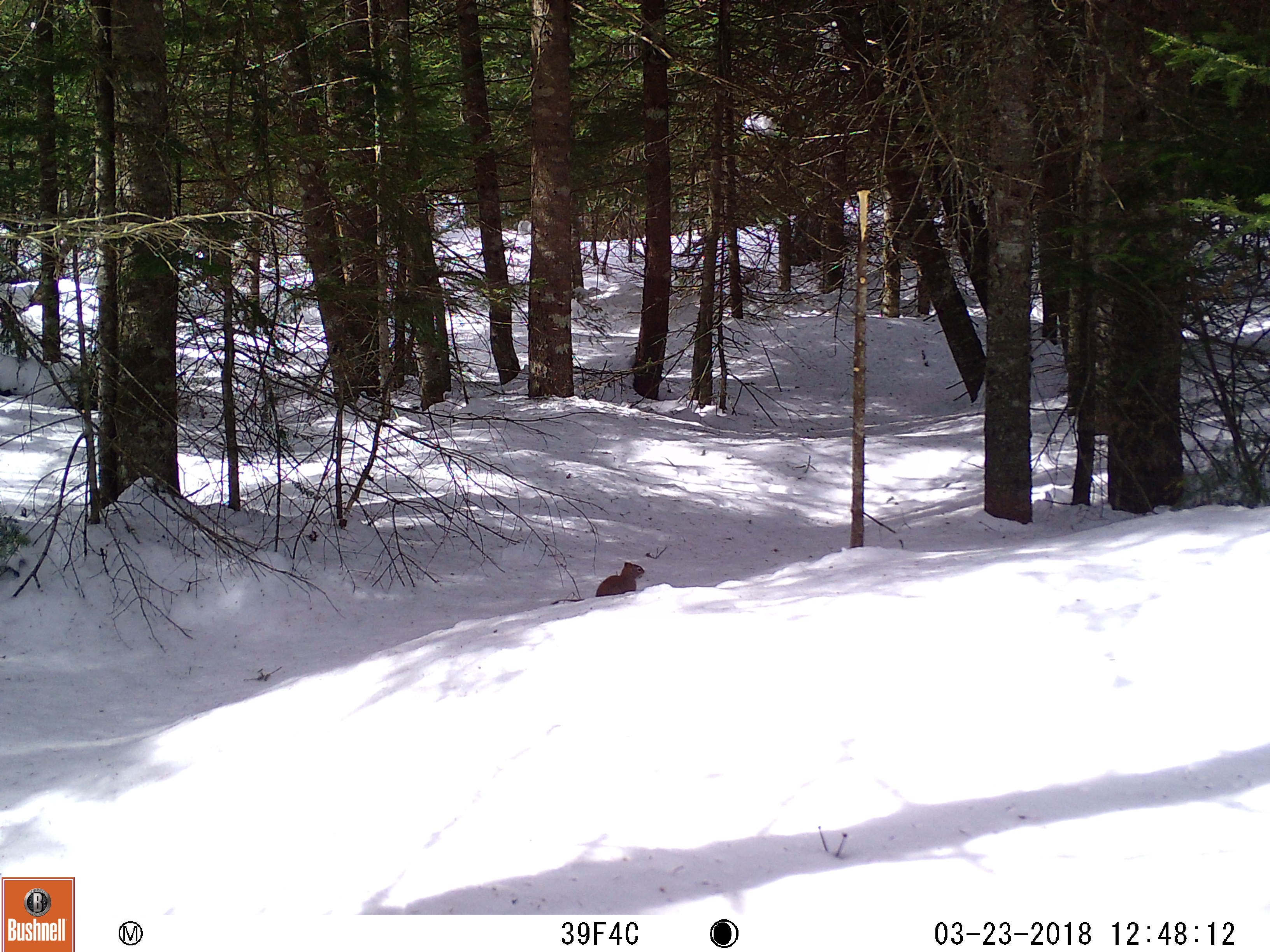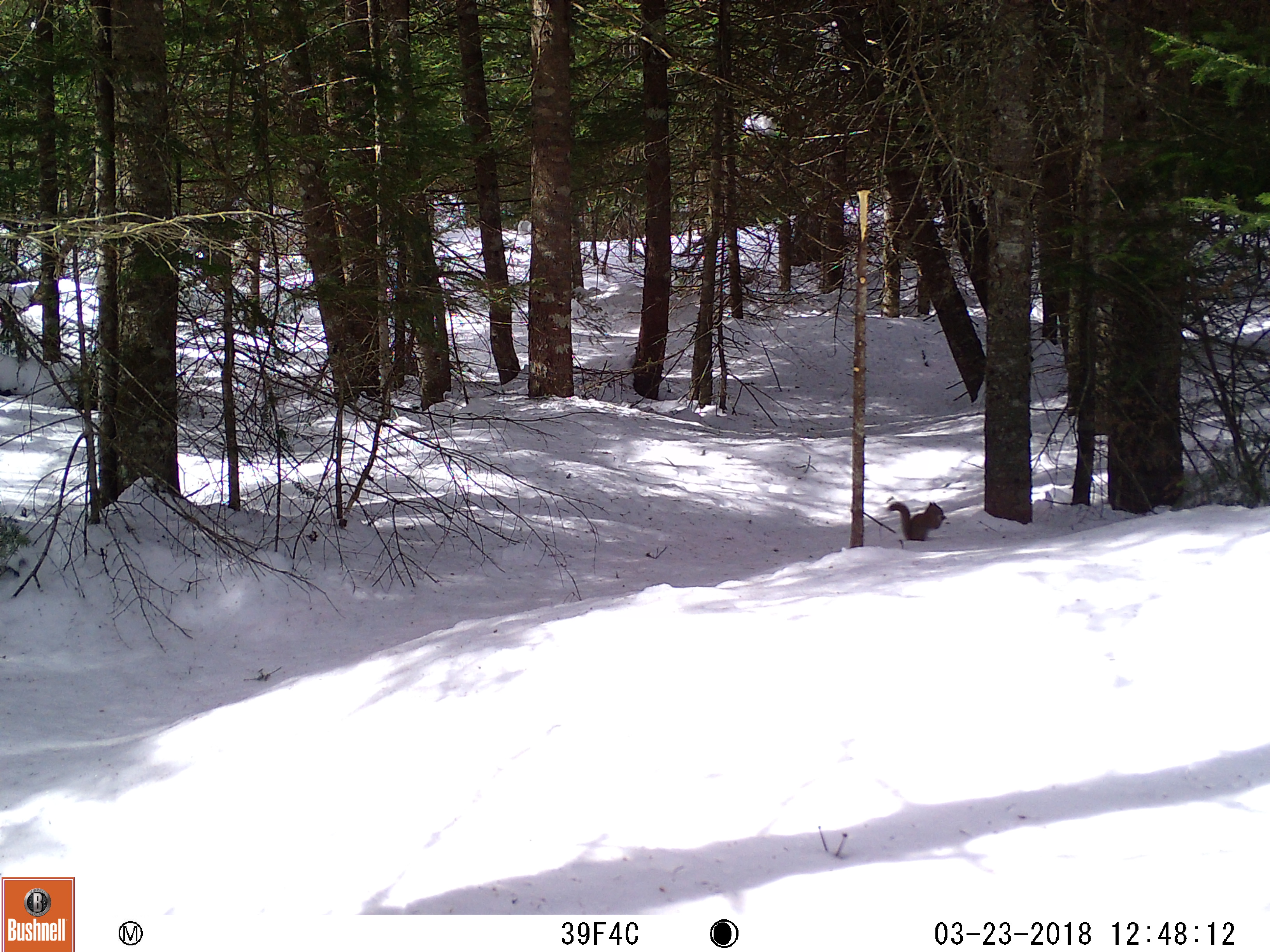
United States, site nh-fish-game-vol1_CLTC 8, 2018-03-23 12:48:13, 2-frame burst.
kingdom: Animalia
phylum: Chordata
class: Mammalia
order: Rodentia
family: Sciuridae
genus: Tamiasciurus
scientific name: Tamiasciurus hudsonicus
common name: red squirrel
Red squirrel (Tamiasciurus hudsonicus).